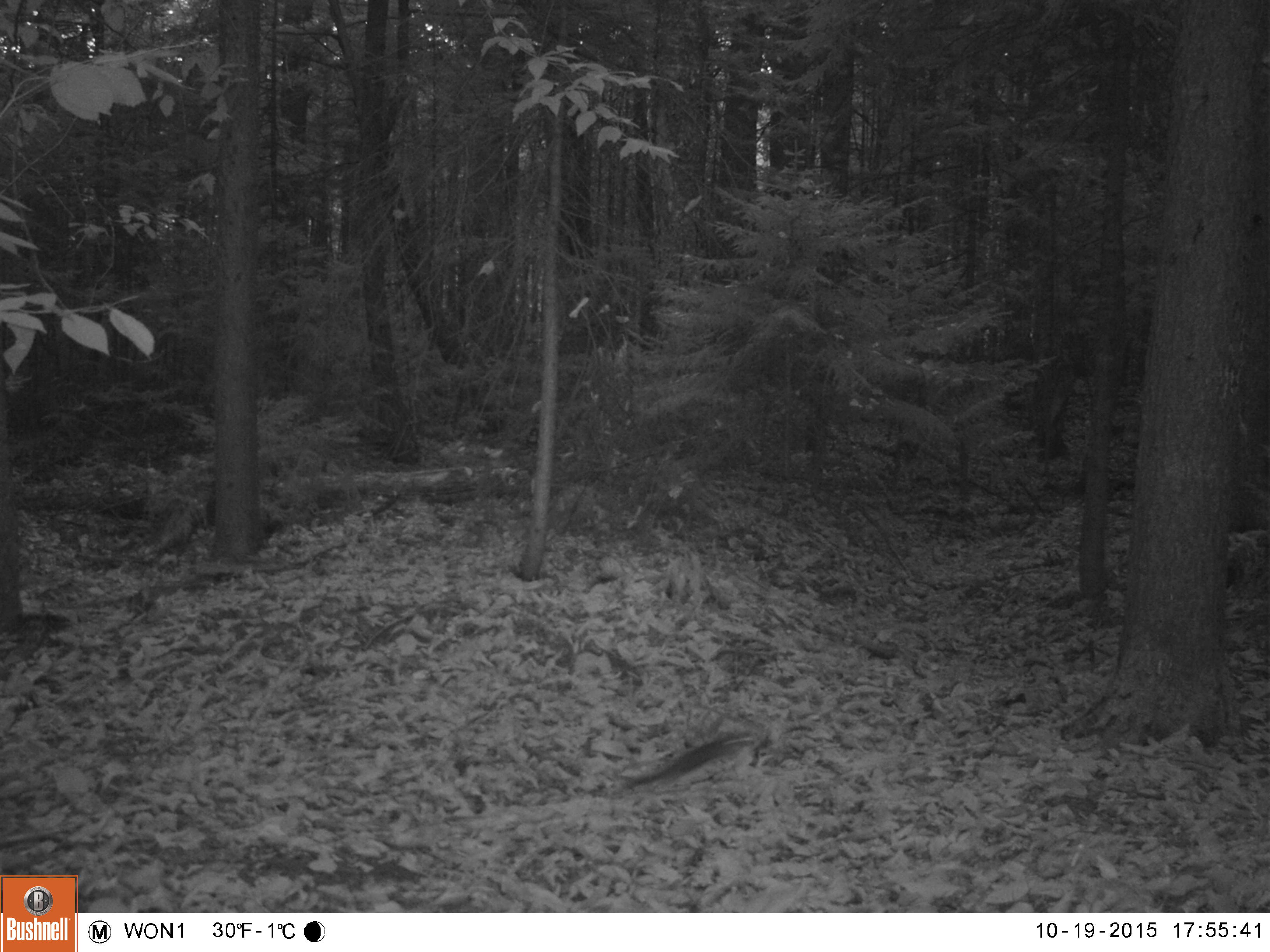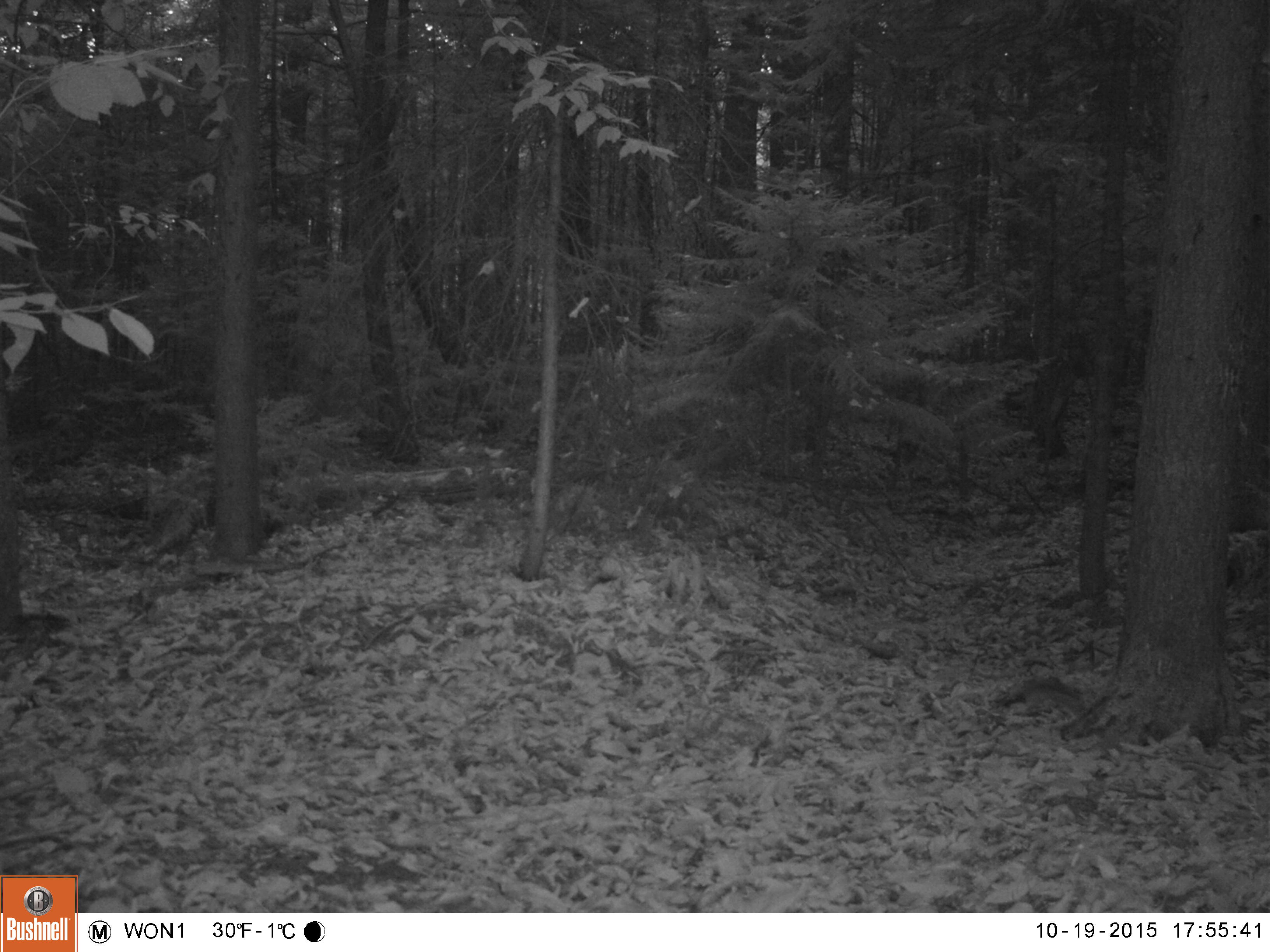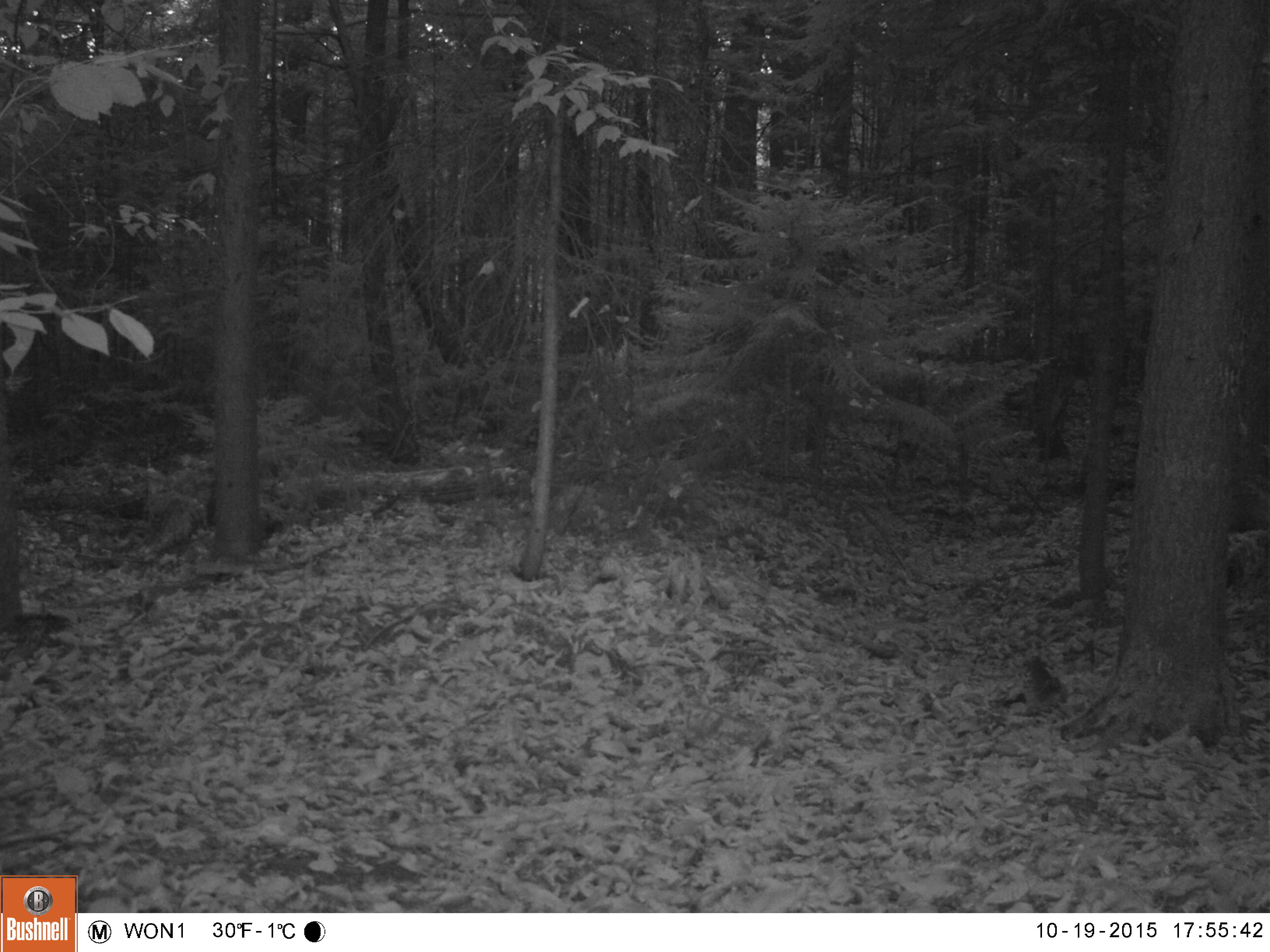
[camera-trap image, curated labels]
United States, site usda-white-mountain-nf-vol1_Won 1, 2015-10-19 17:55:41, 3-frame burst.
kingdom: Animalia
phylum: Chordata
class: Mammalia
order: Rodentia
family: Sciuridae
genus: Tamiasciurus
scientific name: Tamiasciurus hudsonicus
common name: red squirrel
Red squirrel (Tamiasciurus hudsonicus).